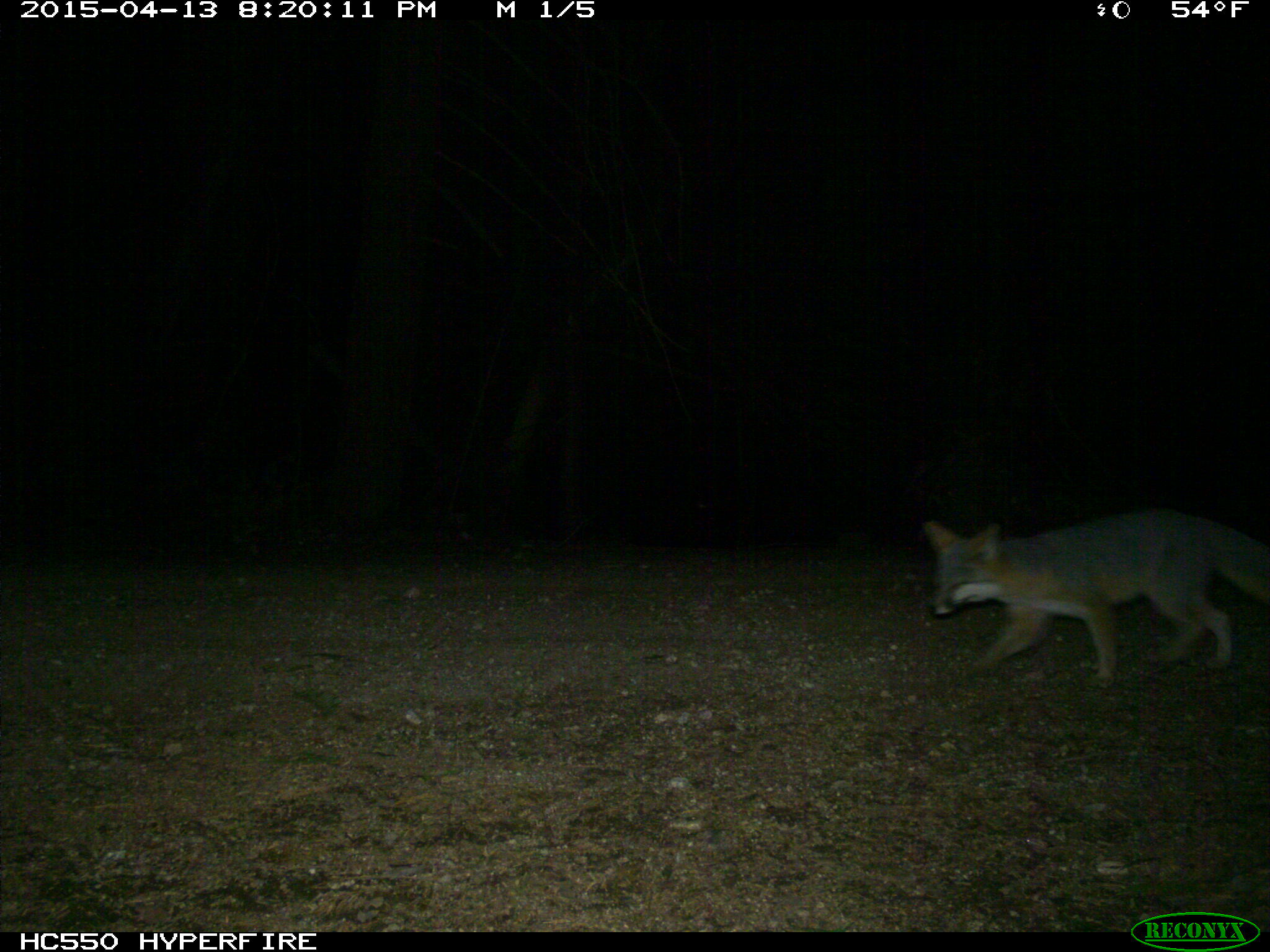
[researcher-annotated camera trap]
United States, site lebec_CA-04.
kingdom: Animalia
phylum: Chordata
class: Mammalia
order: Carnivora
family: Canidae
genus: Urocyon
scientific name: Urocyon cinereoargenteus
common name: gray fox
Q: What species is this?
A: Urocyon cinereoargenteus (gray fox).